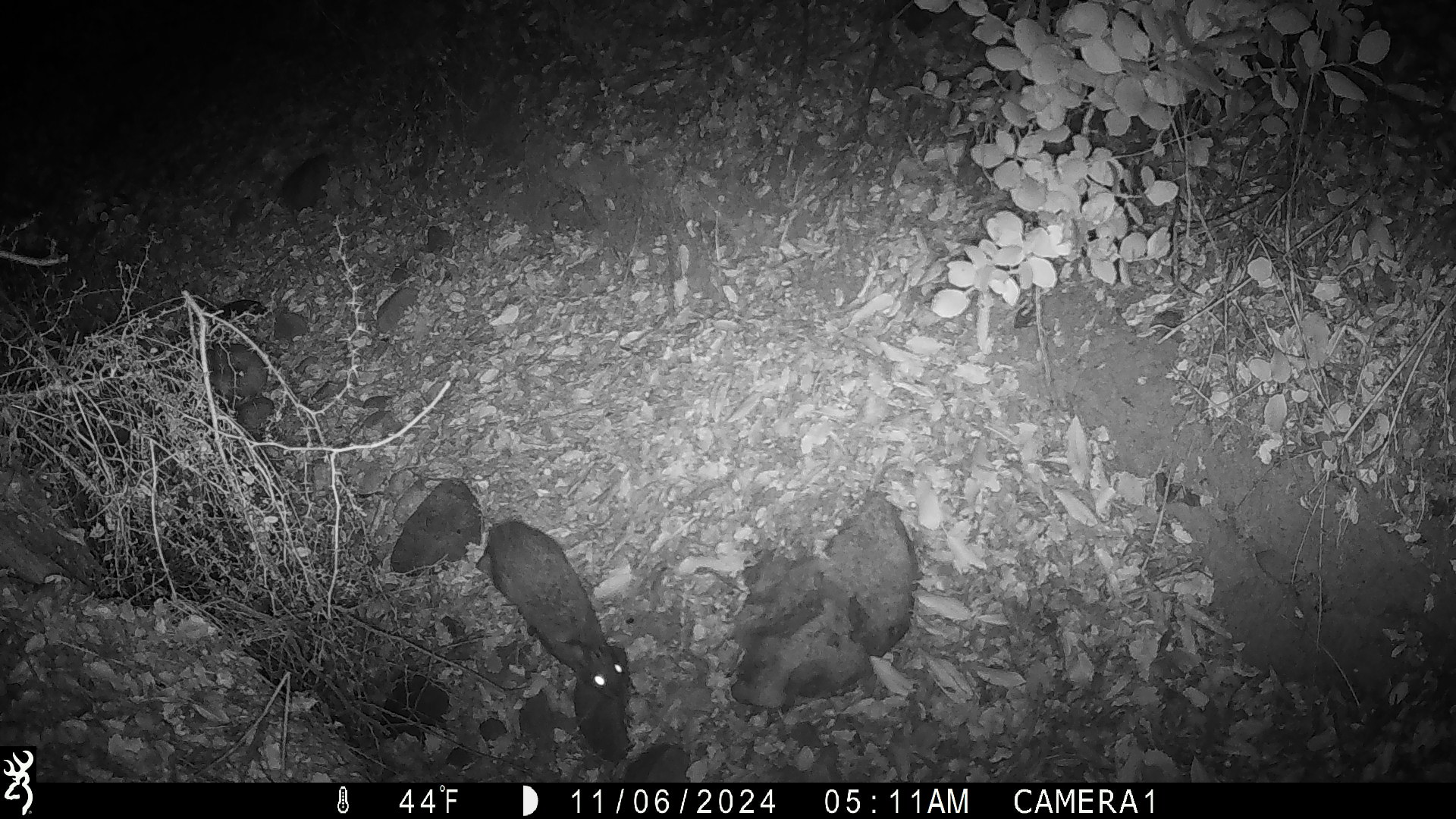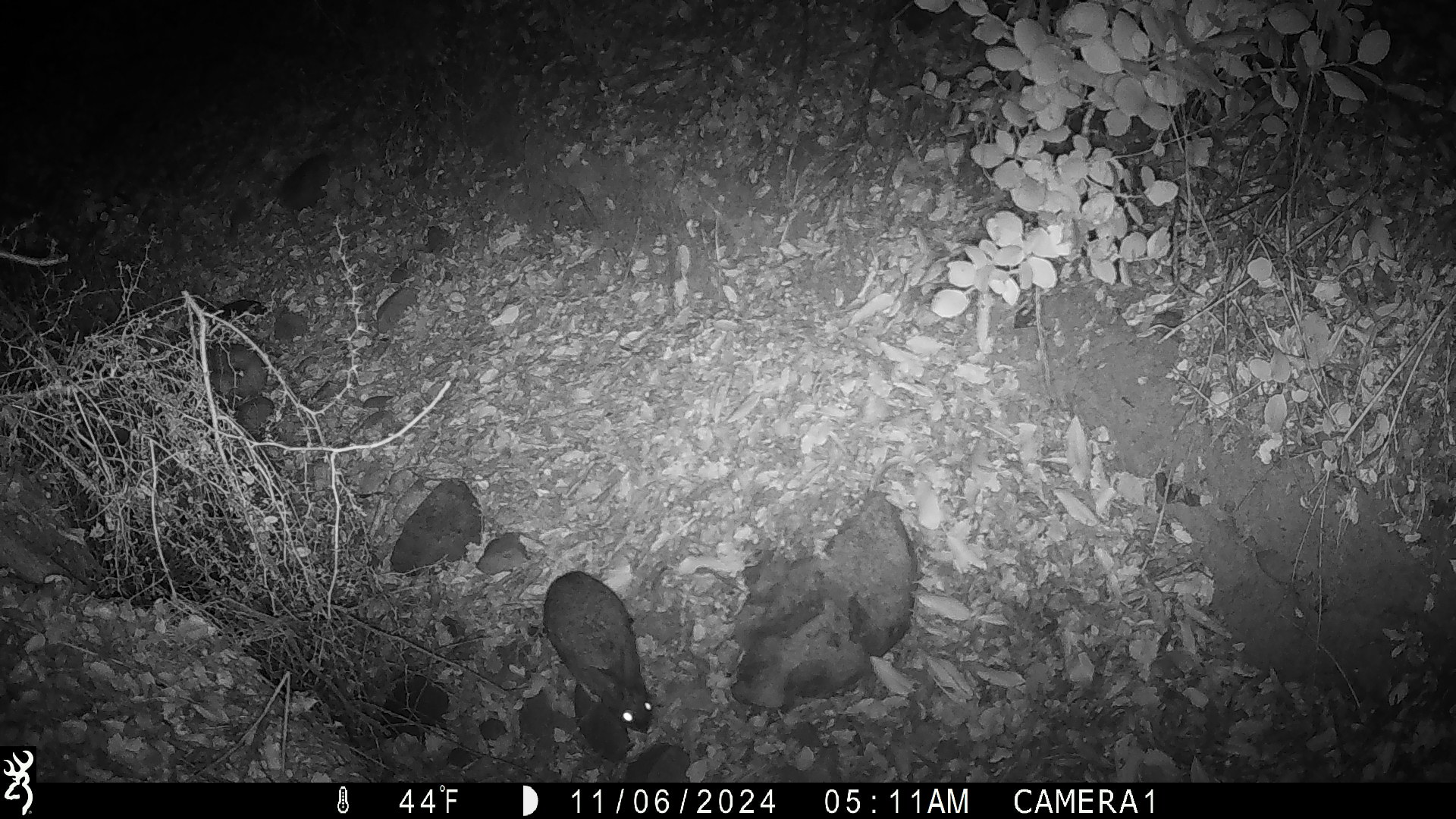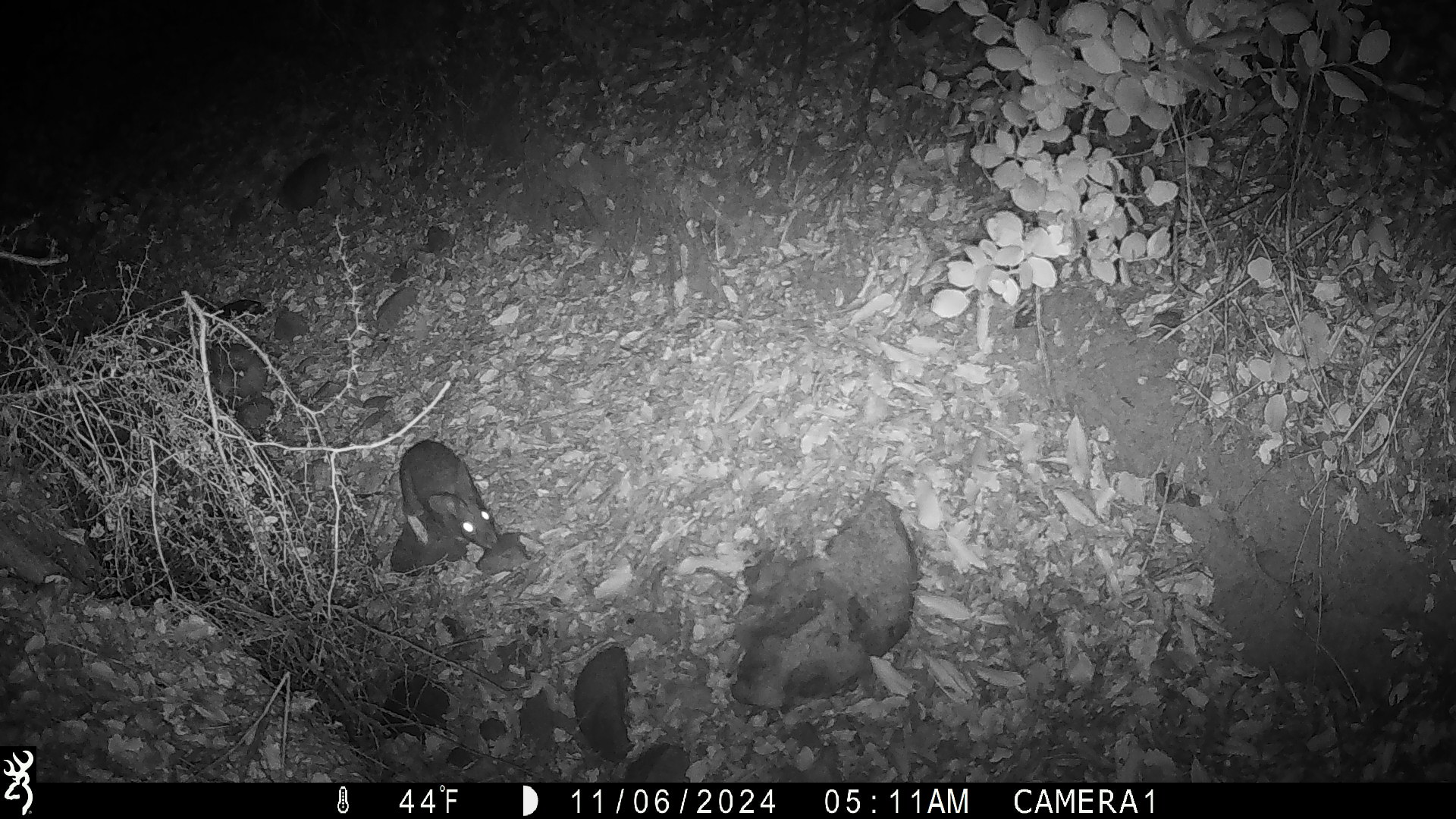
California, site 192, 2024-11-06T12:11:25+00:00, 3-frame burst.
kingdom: Animalia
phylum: Chordata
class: Mammalia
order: Rodentia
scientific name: Rodentia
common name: mouse or rat